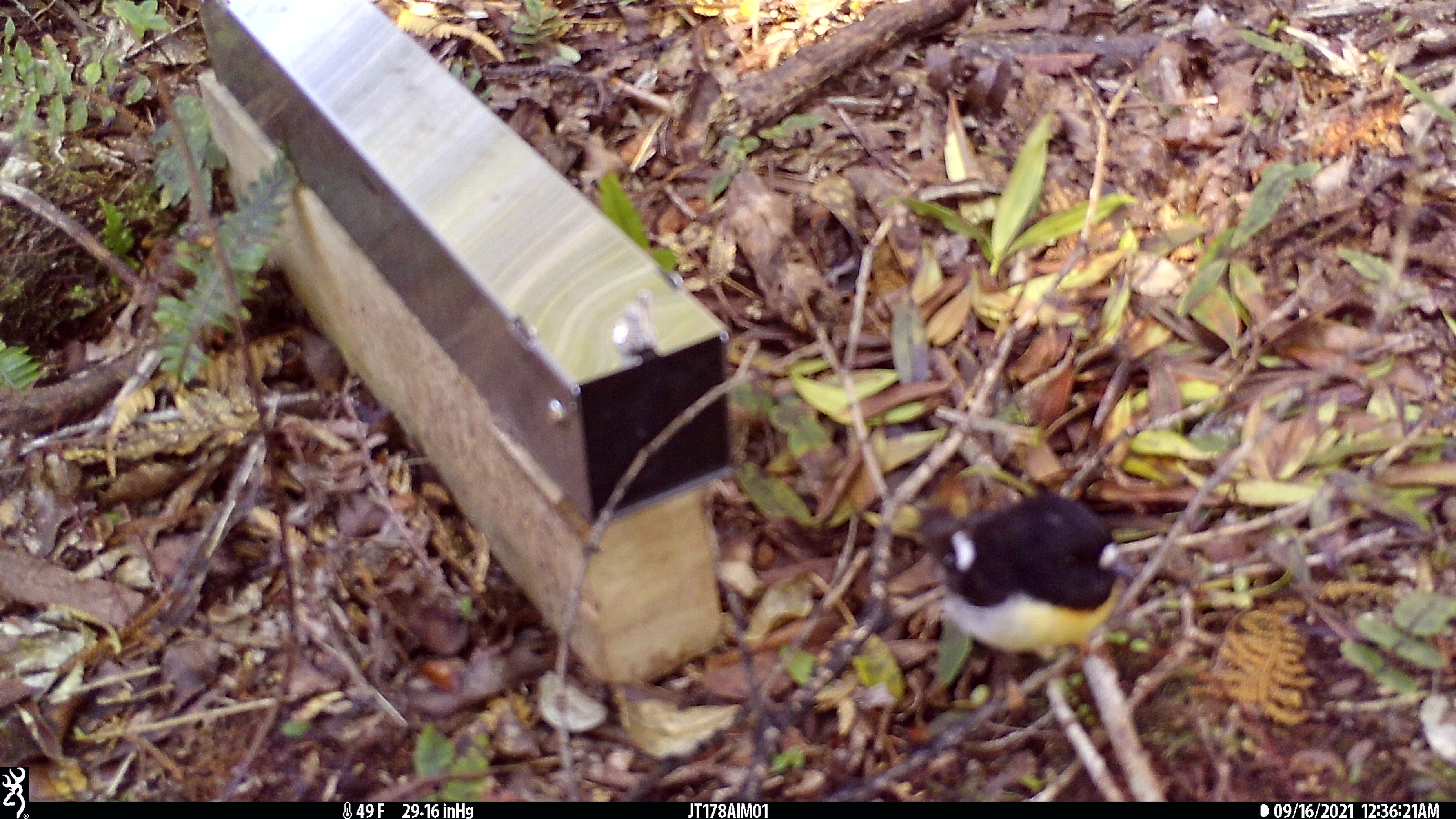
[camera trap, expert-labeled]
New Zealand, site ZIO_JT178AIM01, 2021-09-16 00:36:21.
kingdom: Animalia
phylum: Chordata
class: Aves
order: Passeriformes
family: Petroicidae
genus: Petroica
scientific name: Petroica macrocephala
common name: tomtit